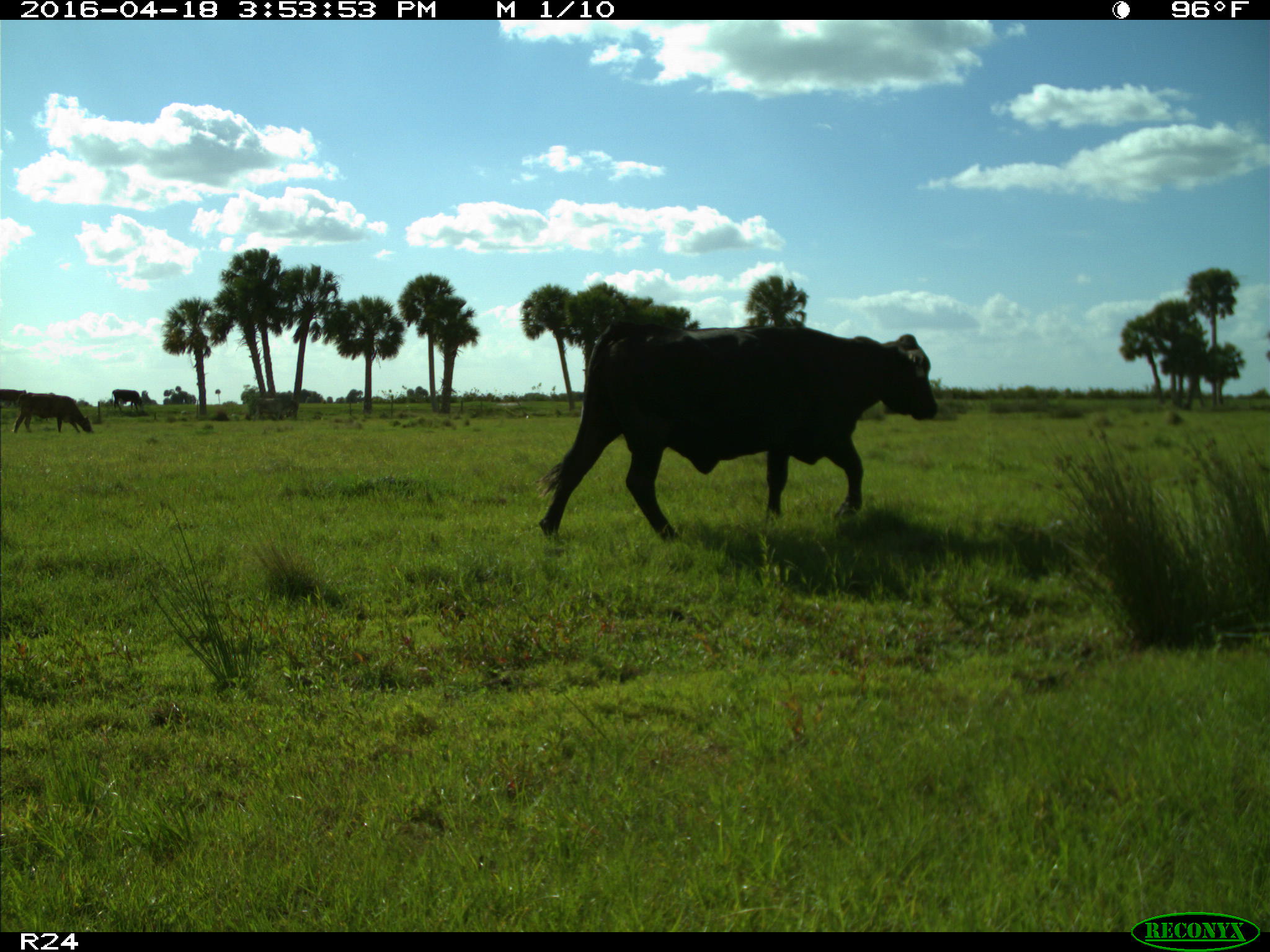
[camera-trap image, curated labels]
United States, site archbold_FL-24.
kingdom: Animalia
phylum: Chordata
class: Mammalia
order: Artiodactyla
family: Bovidae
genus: Bos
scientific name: Bos taurus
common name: domestic cow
Bos taurus (domestic cow).